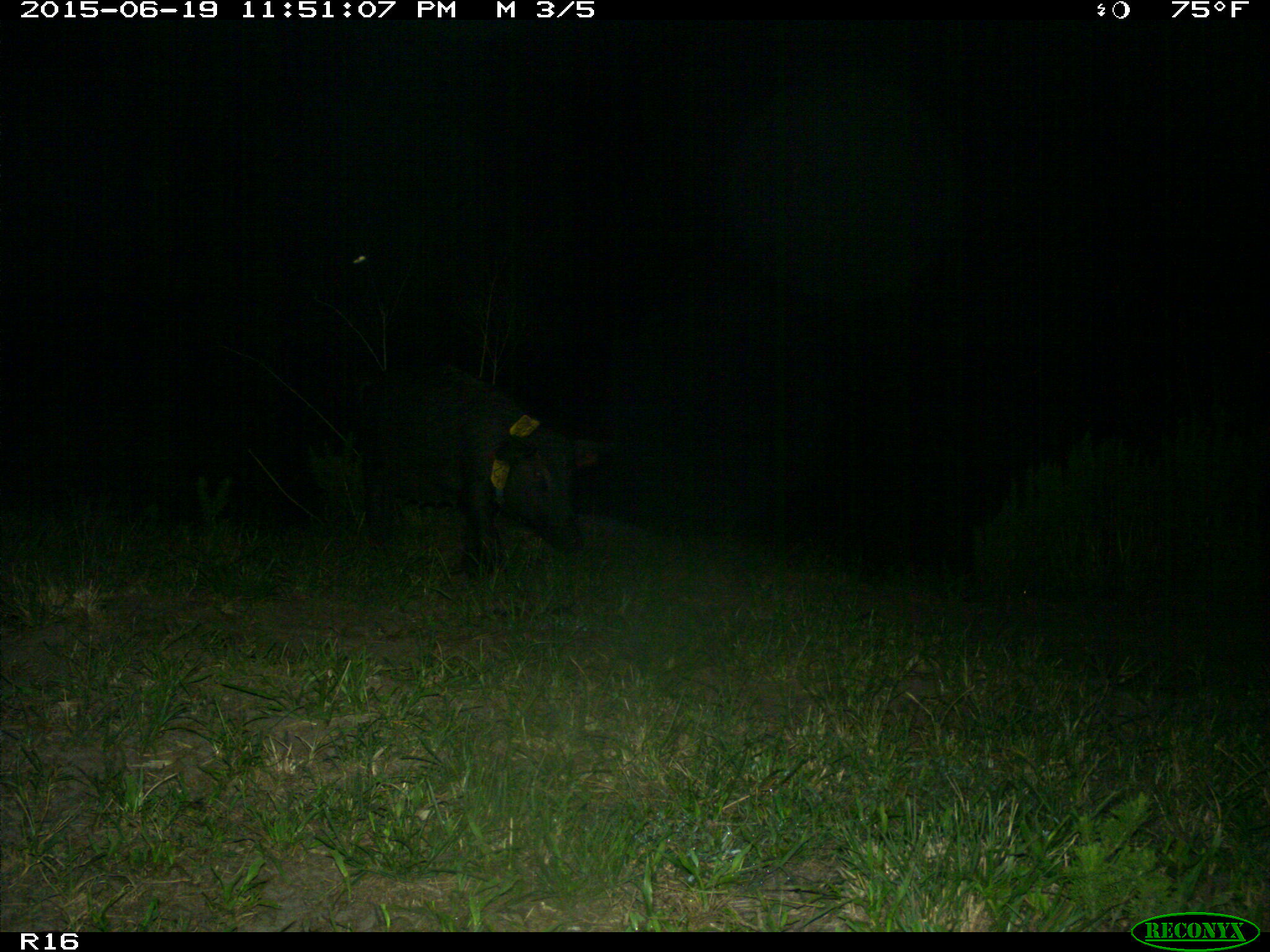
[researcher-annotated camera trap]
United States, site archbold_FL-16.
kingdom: Animalia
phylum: Chordata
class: Mammalia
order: Artiodactyla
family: Suidae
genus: Sus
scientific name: Sus scrofa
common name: wild boar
Sus scrofa (wild boar).